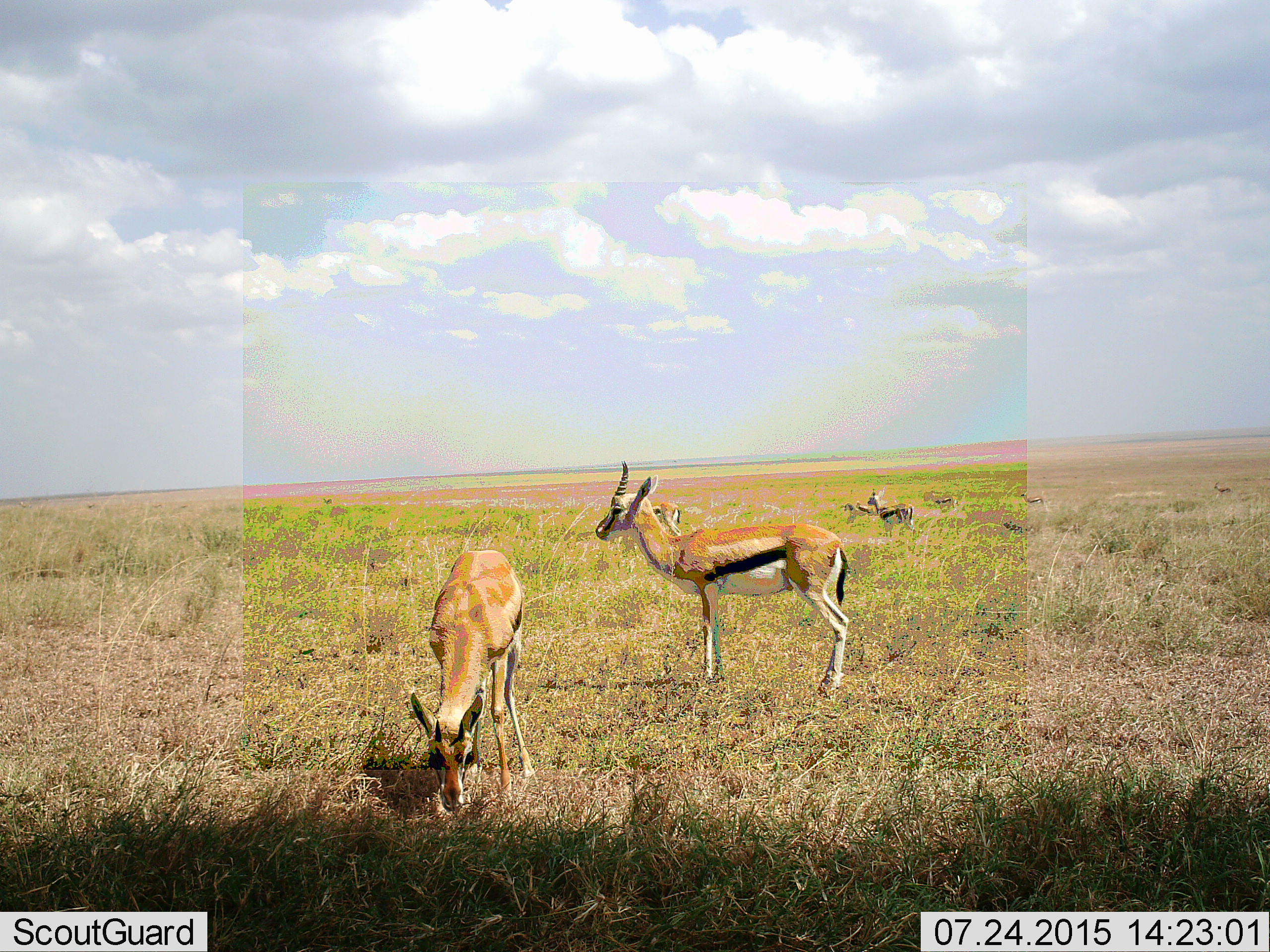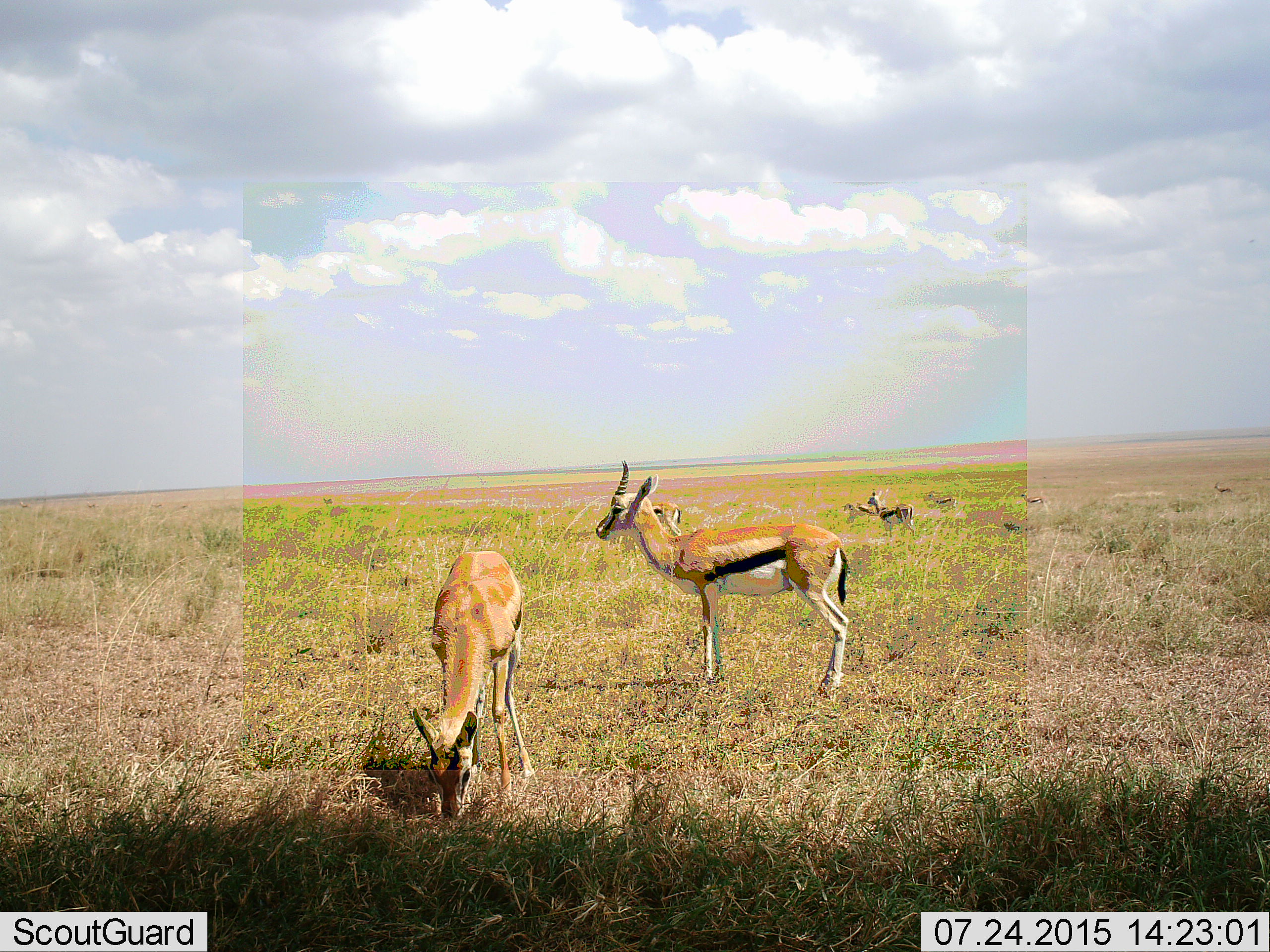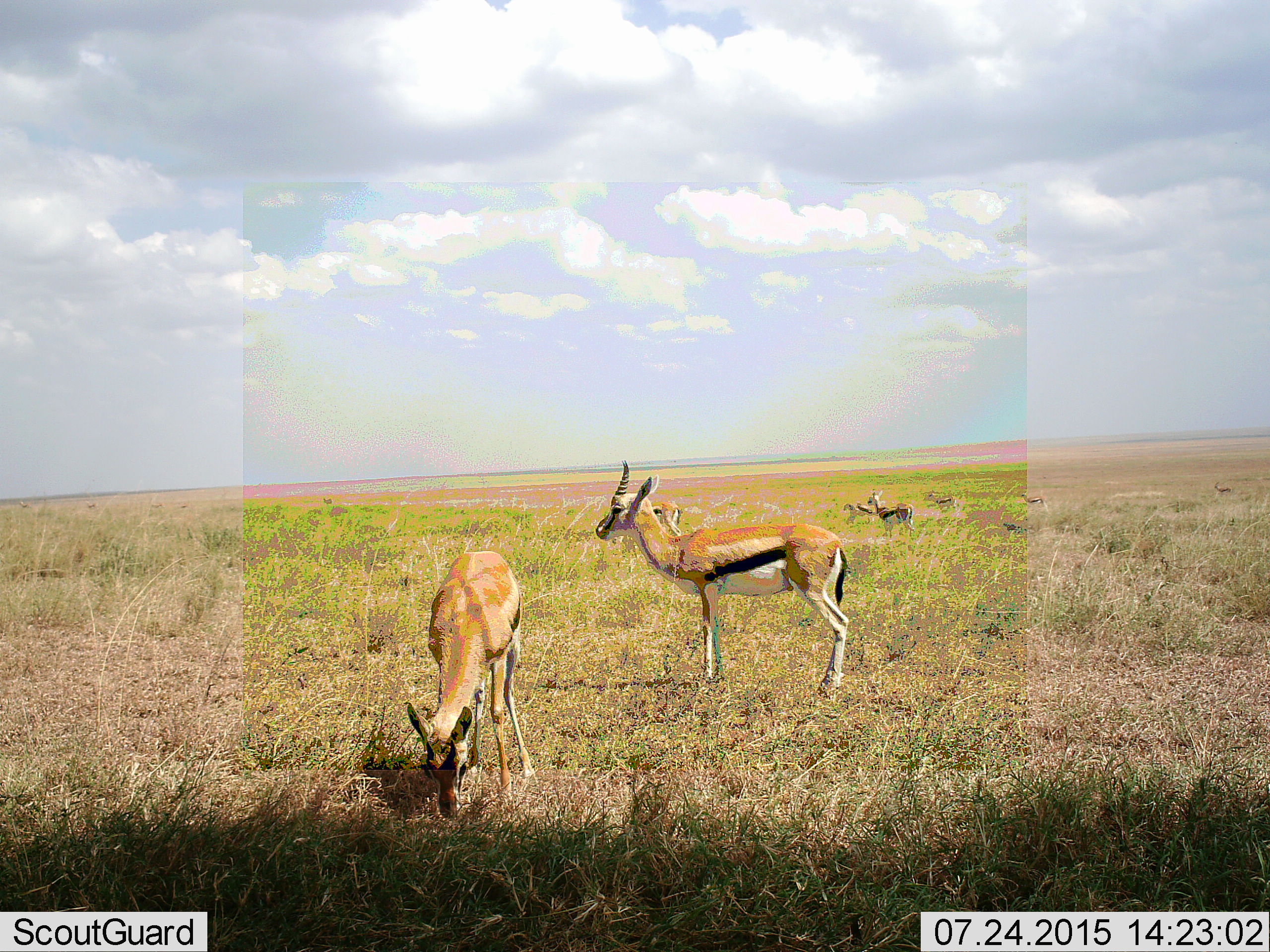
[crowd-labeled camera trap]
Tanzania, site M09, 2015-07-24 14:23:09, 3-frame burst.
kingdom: Animalia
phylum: Chordata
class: Mammalia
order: Artiodactyla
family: Bovidae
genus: Eudorcas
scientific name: Eudorcas thomsonii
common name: thomson's gazelle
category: gazellethomsons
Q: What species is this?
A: Gazellethomsons (thomson's gazelle) (Eudorcas thomsonii).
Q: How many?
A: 8.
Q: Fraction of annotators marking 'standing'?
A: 89%.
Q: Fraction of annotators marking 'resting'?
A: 0%.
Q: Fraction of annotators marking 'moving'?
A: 0%.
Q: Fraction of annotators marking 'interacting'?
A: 0%.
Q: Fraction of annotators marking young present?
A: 0%.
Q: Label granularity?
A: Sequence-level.